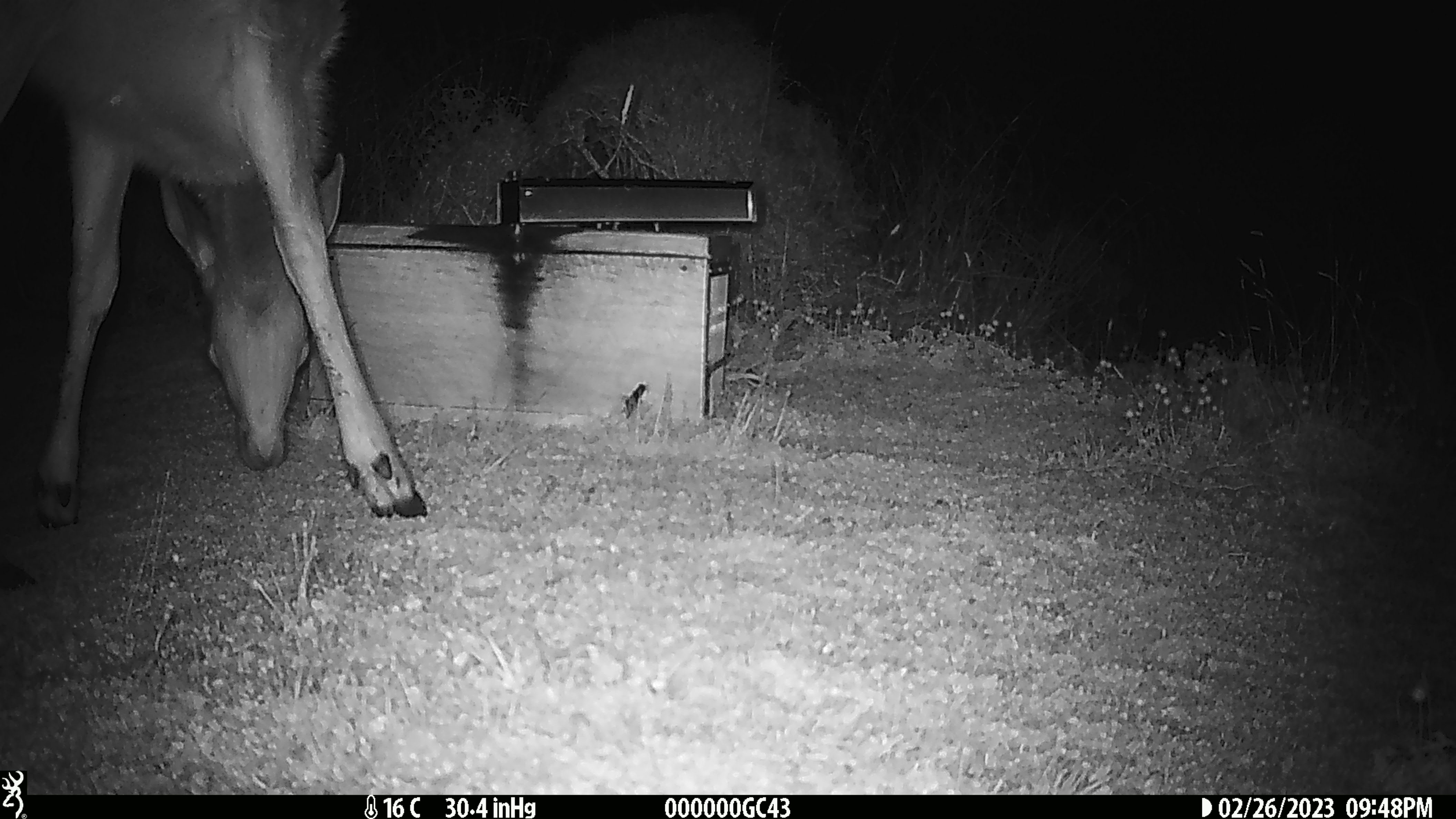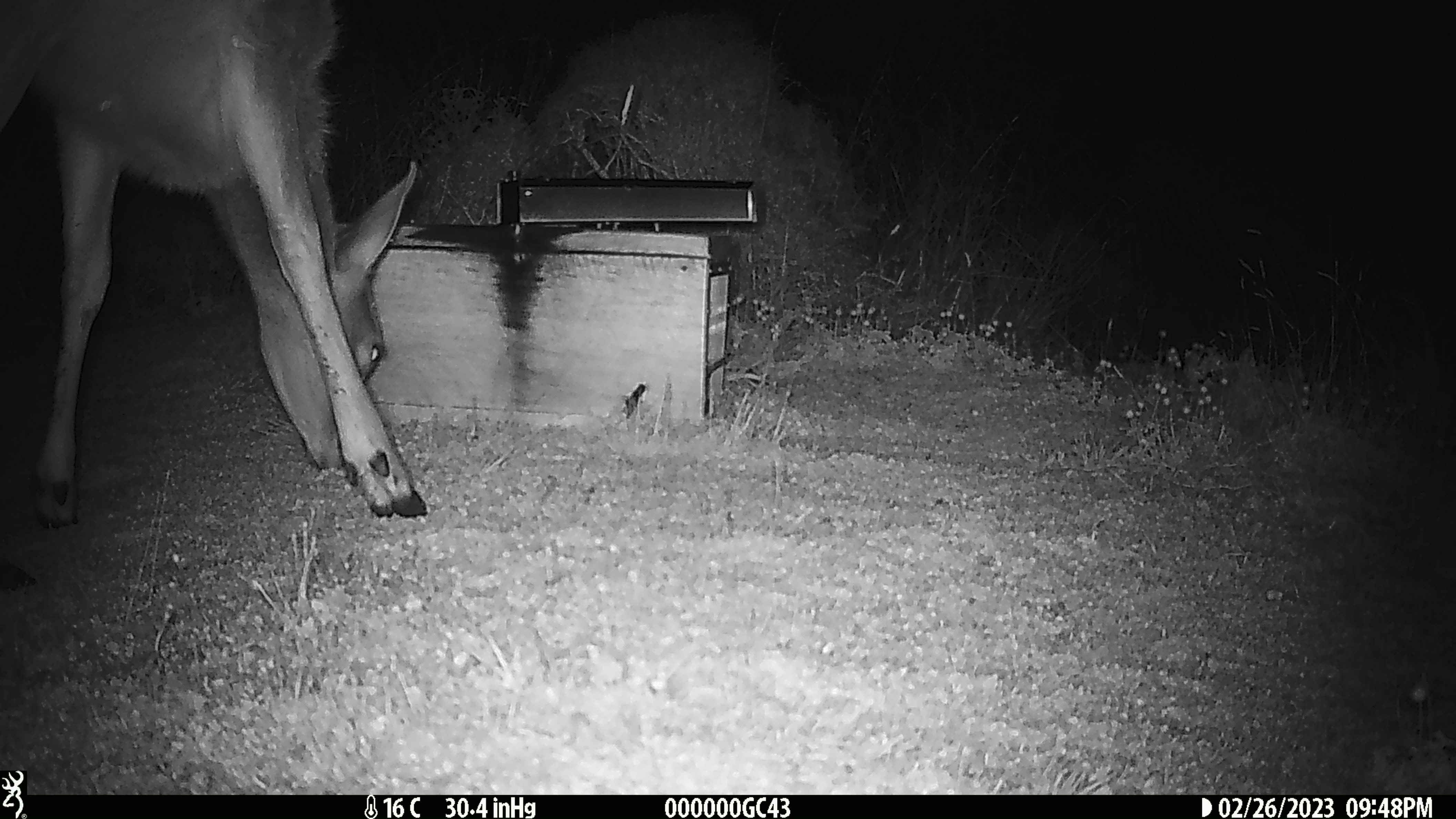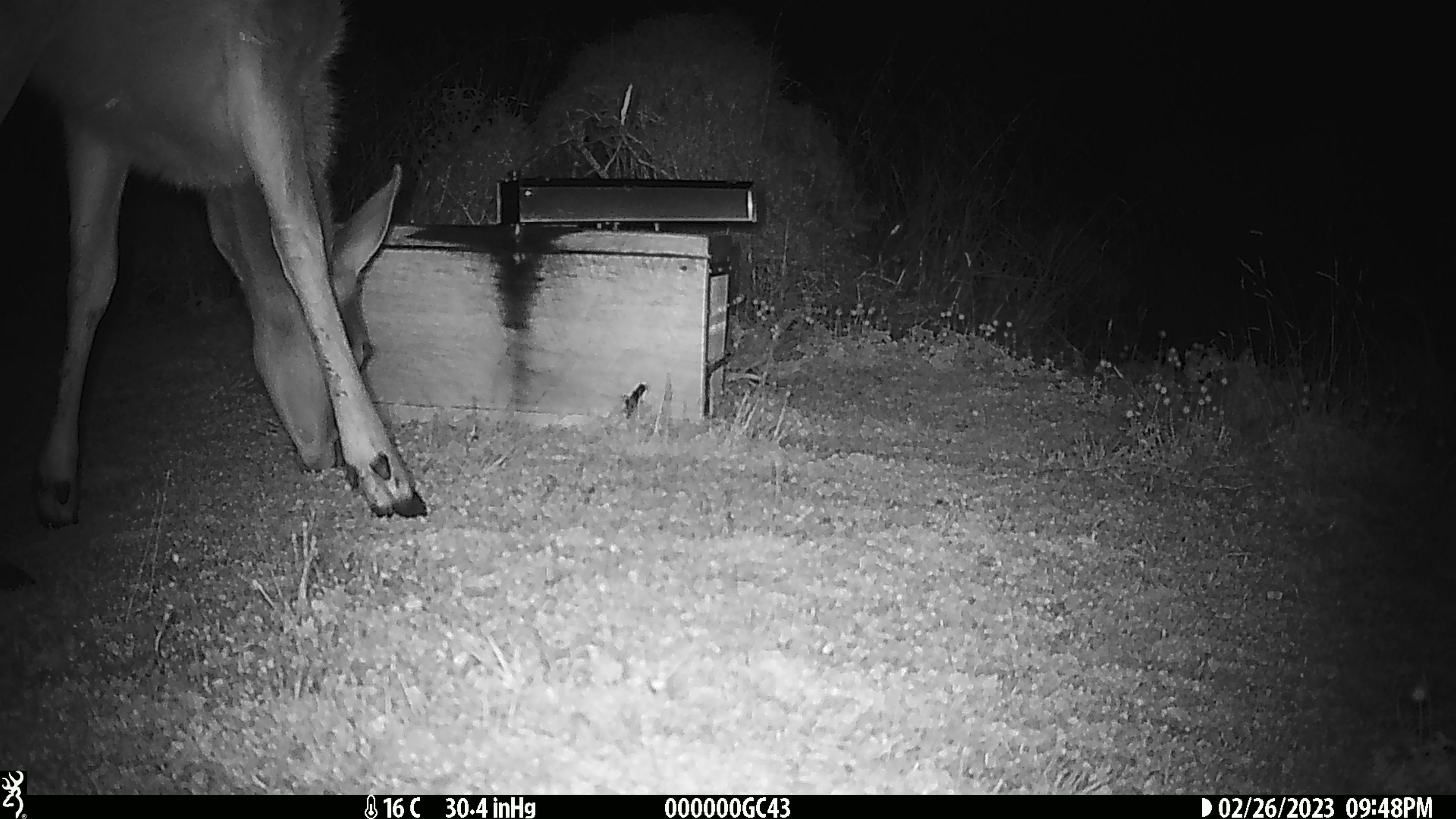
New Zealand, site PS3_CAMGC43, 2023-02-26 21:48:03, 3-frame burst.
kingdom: Animalia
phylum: Chordata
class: Mammalia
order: Artiodactyla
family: Cervidae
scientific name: Cervidae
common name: deer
Deer (Cervidae).